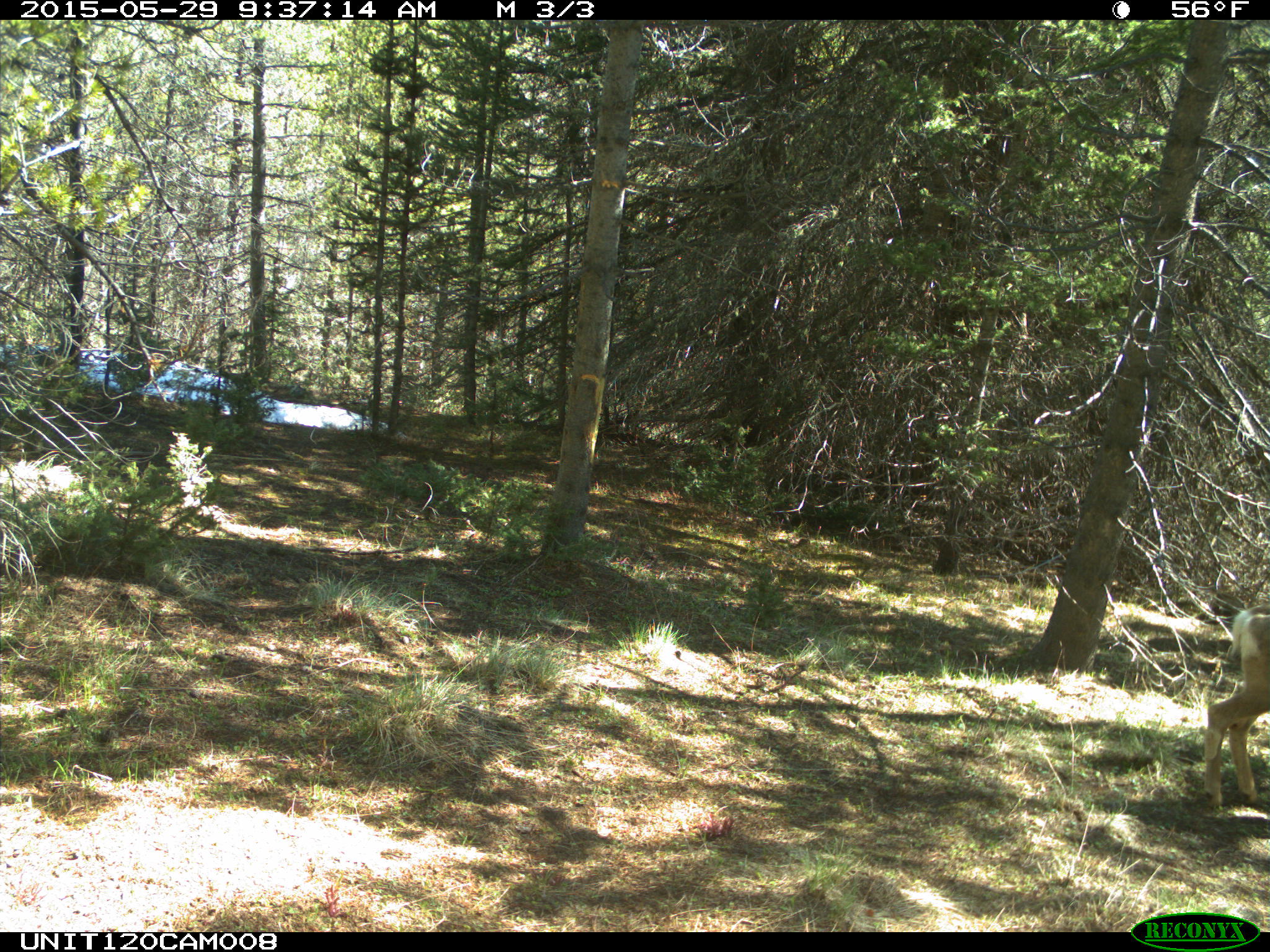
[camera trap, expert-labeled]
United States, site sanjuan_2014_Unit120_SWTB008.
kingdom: Animalia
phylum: Chordata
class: Mammalia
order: Artiodactyla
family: Cervidae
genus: Odocoileus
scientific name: Odocoileus hemionus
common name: mule deer